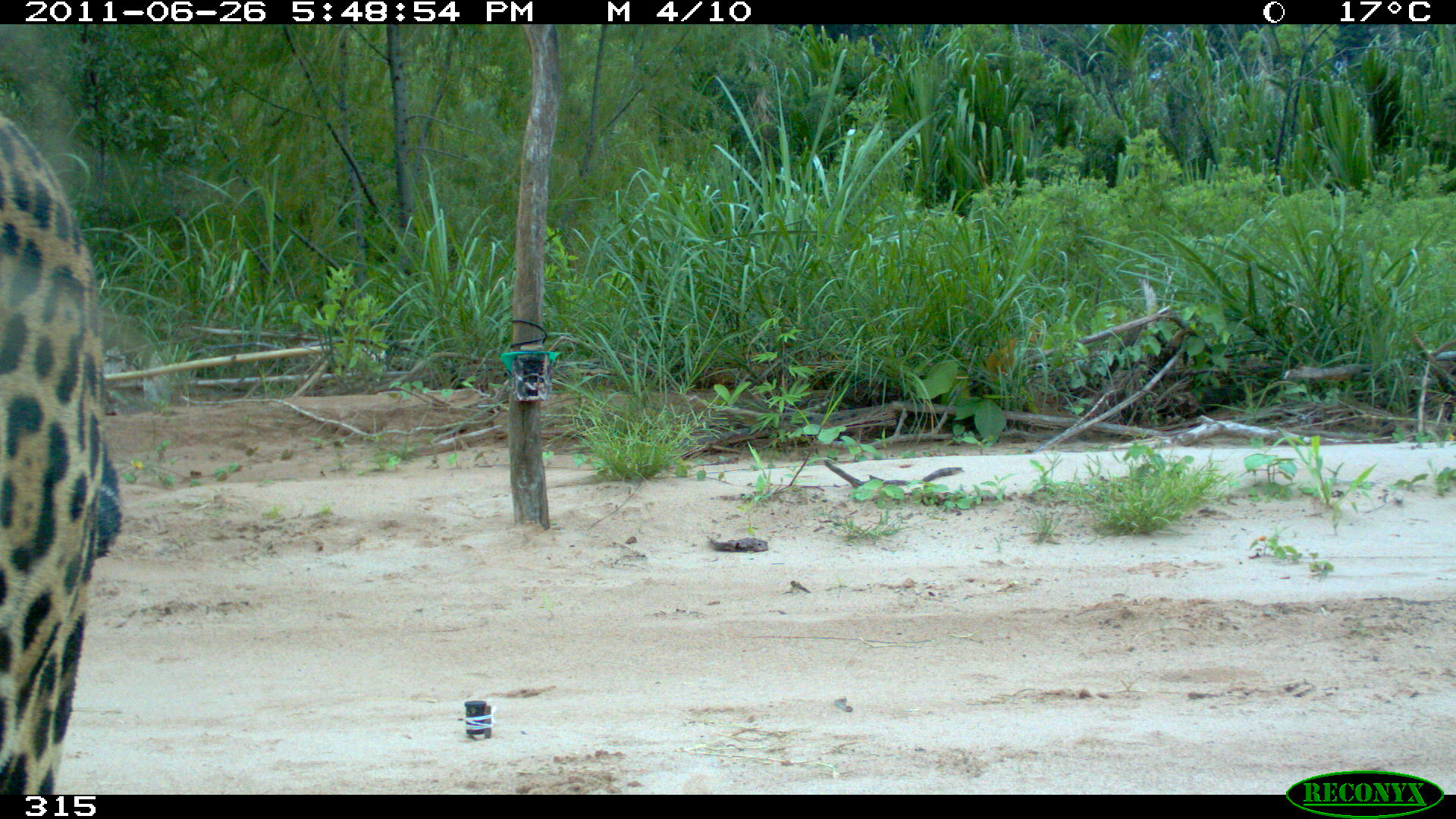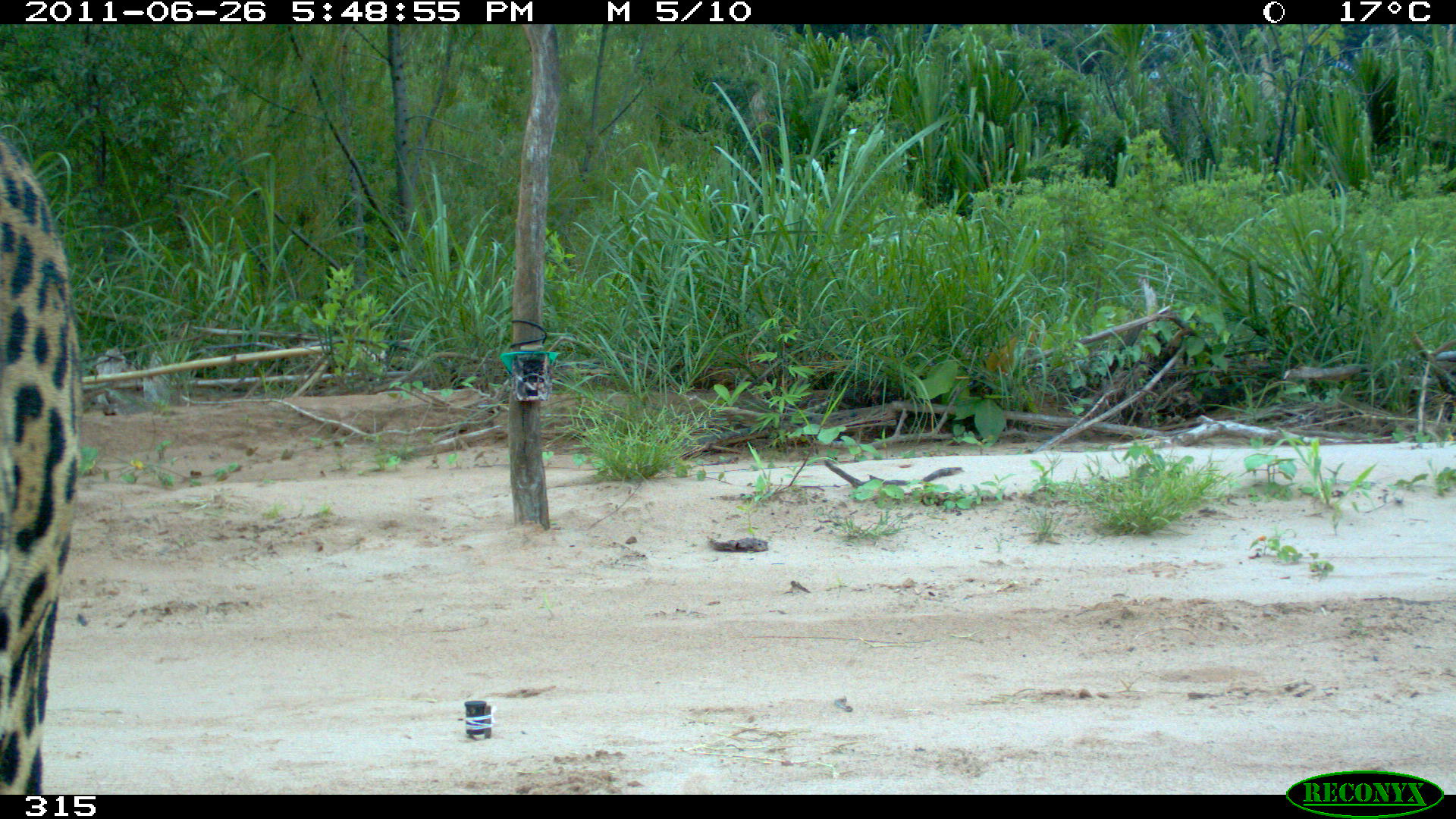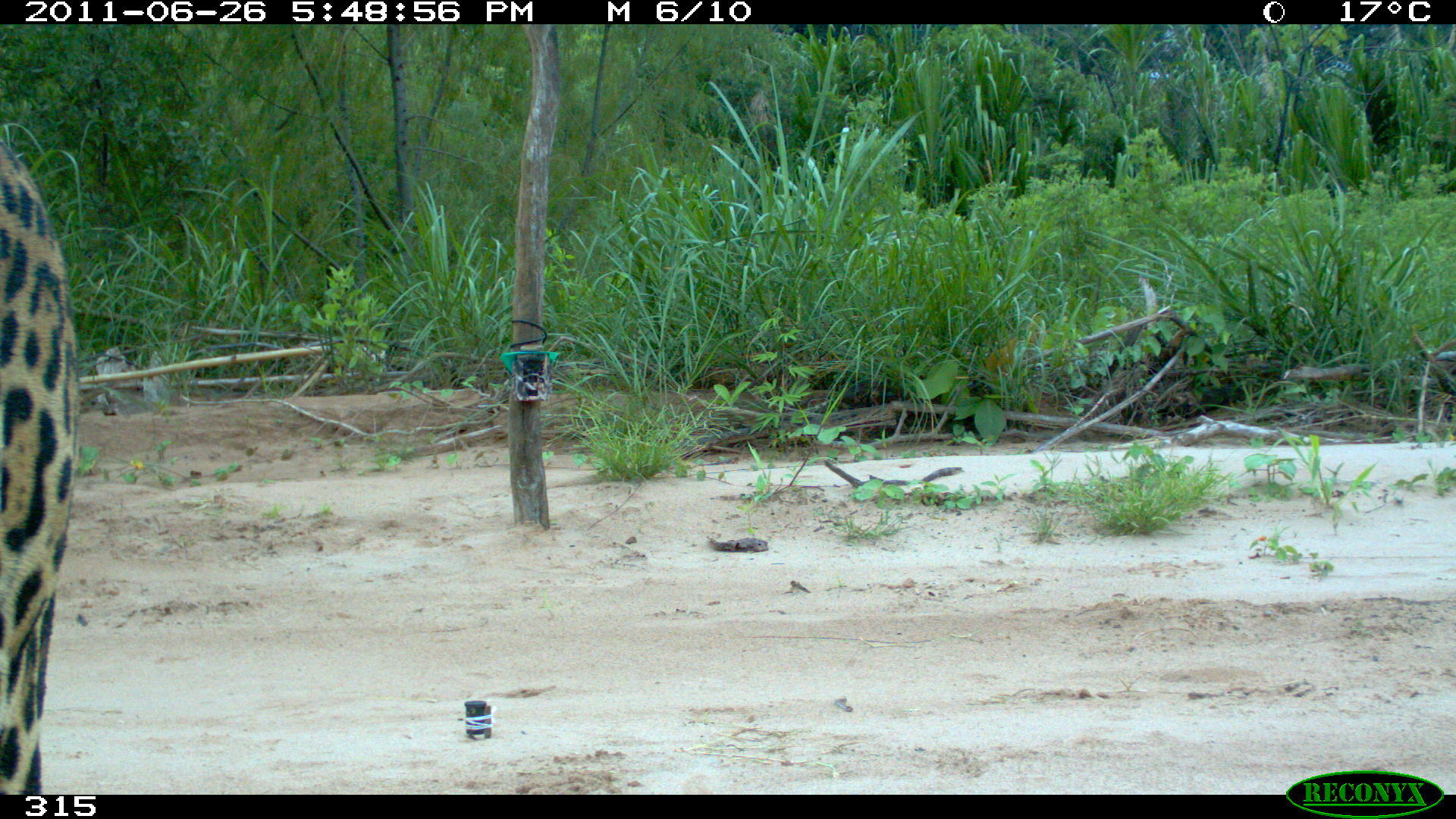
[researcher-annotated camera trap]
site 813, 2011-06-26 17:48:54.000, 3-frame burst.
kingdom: Animalia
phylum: Chordata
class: Mammalia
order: Carnivora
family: Felidae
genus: Panthera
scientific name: Panthera onca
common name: jaguar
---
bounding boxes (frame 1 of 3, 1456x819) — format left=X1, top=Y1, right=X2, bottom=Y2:
panthera onca: left=0, top=110, right=122, bottom=794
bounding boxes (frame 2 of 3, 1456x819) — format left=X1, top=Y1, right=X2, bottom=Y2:
panthera onca: left=0, top=131, right=86, bottom=792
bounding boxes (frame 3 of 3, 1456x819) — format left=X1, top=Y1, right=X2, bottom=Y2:
panthera onca: left=0, top=139, right=77, bottom=793